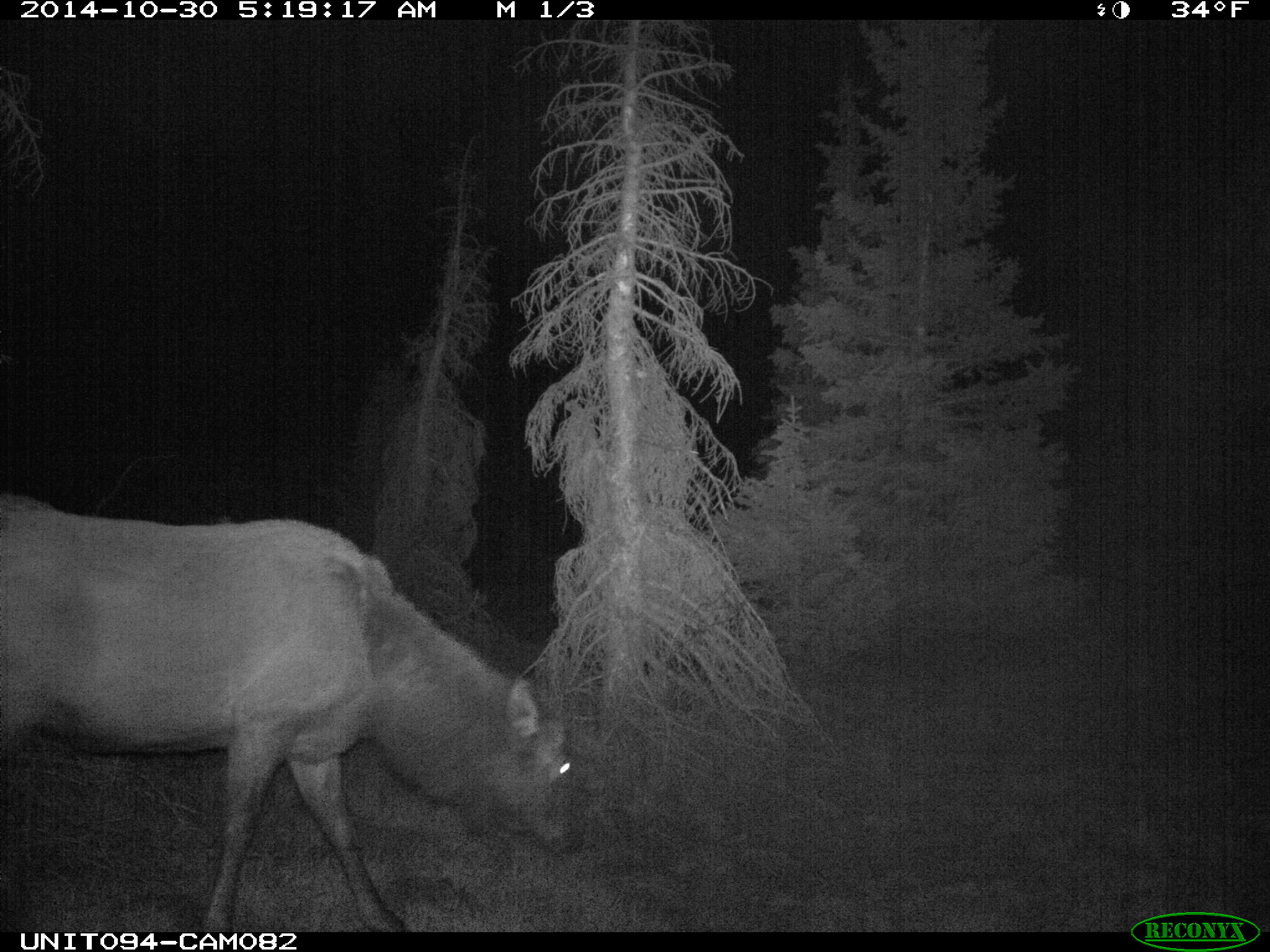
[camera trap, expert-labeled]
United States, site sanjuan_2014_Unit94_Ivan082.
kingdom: Animalia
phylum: Chordata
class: Mammalia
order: Artiodactyla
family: Cervidae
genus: Cervus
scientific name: Cervus elaphus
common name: red deer